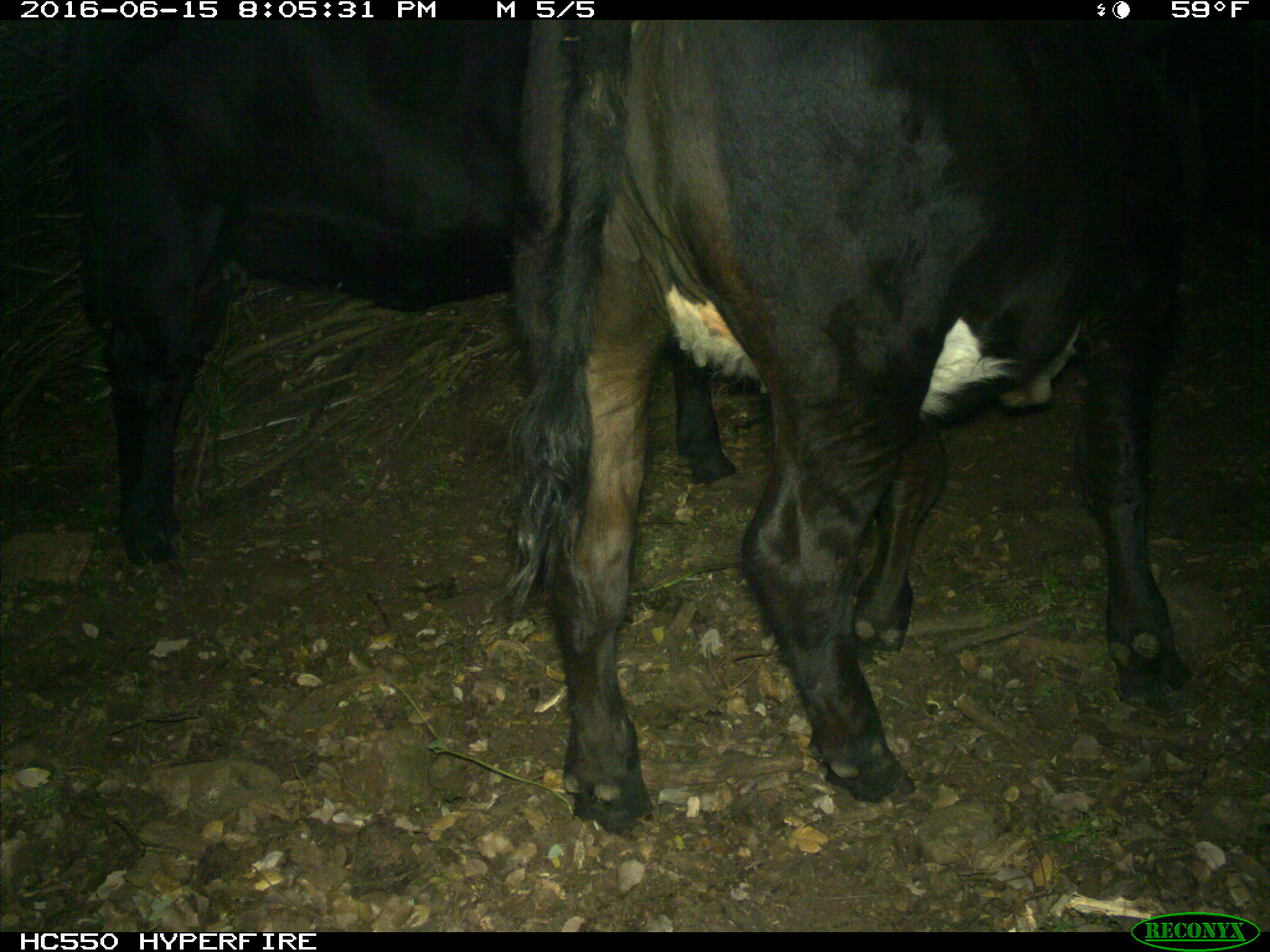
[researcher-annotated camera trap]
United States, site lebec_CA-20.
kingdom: Animalia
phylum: Chordata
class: Mammalia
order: Artiodactyla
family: Bovidae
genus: Bos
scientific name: Bos taurus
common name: domestic cow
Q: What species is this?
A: Bos taurus (domestic cow).